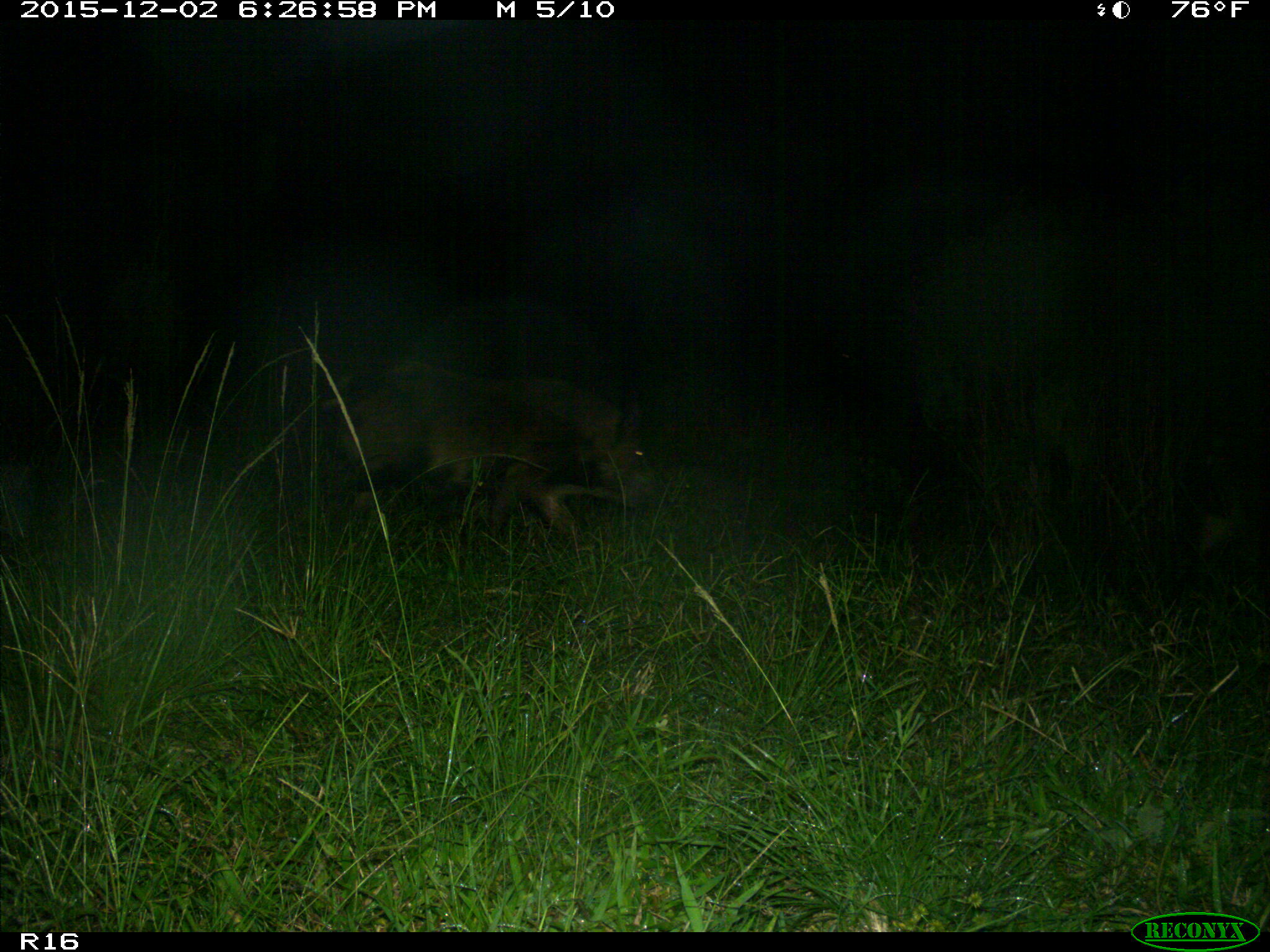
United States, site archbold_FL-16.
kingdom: Animalia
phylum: Chordata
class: Mammalia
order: Artiodactyla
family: Suidae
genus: Sus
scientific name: Sus scrofa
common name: wild boar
Sus scrofa (wild boar).